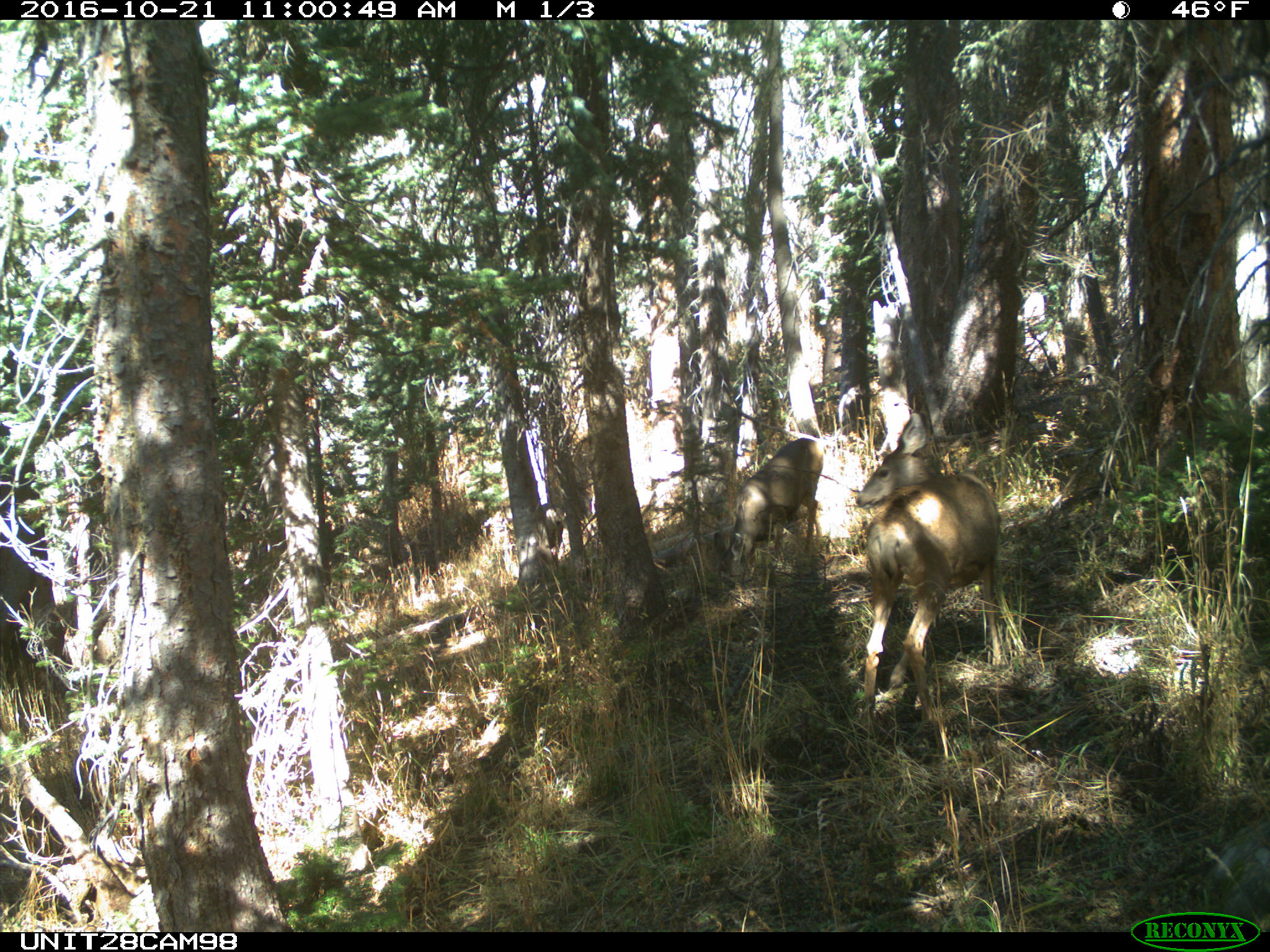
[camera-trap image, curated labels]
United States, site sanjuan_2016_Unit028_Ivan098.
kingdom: Animalia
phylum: Chordata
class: Mammalia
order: Artiodactyla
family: Cervidae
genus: Odocoileus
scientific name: Odocoileus hemionus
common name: mule deer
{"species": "Odocoileus hemionus (mule deer)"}